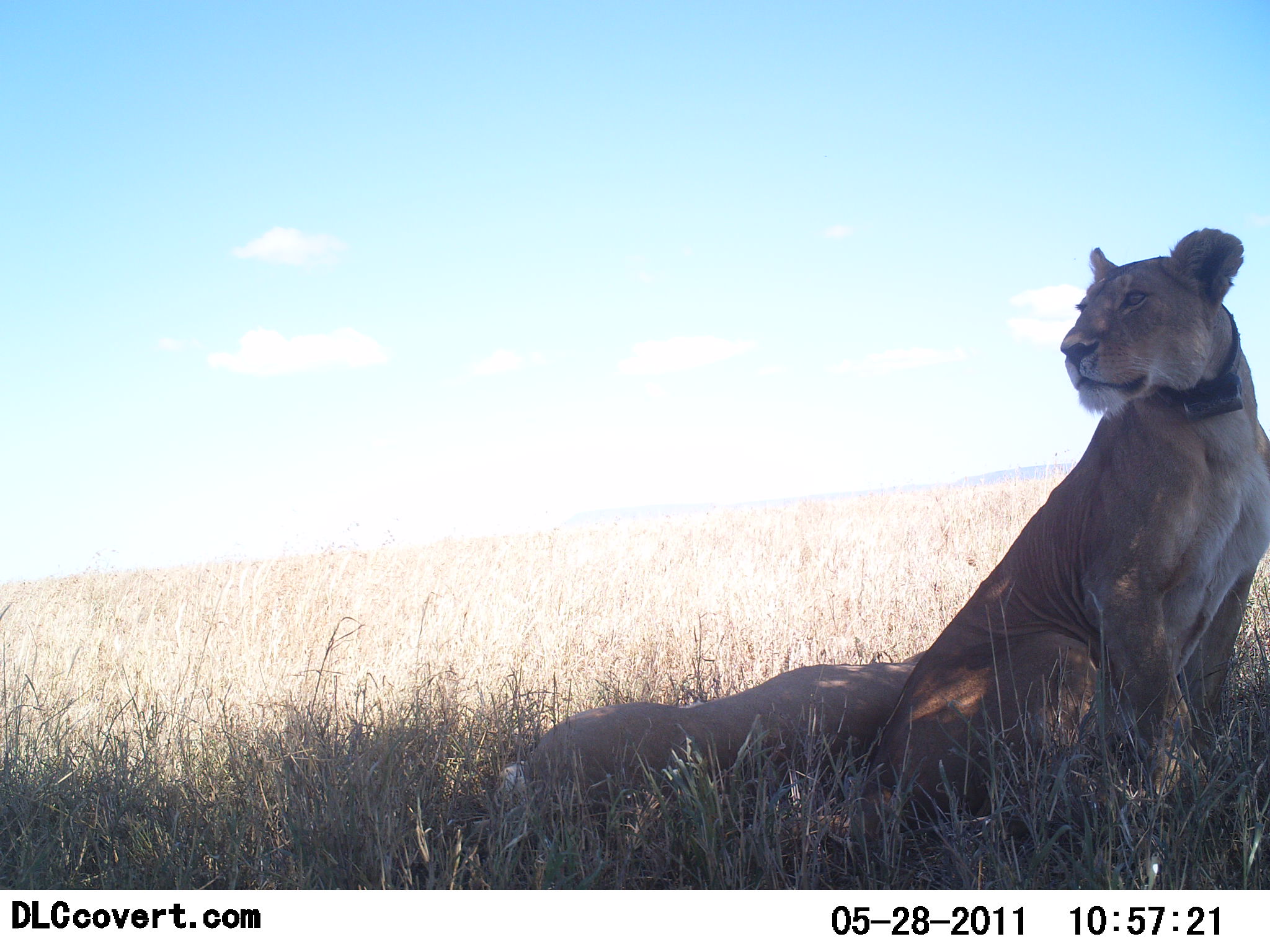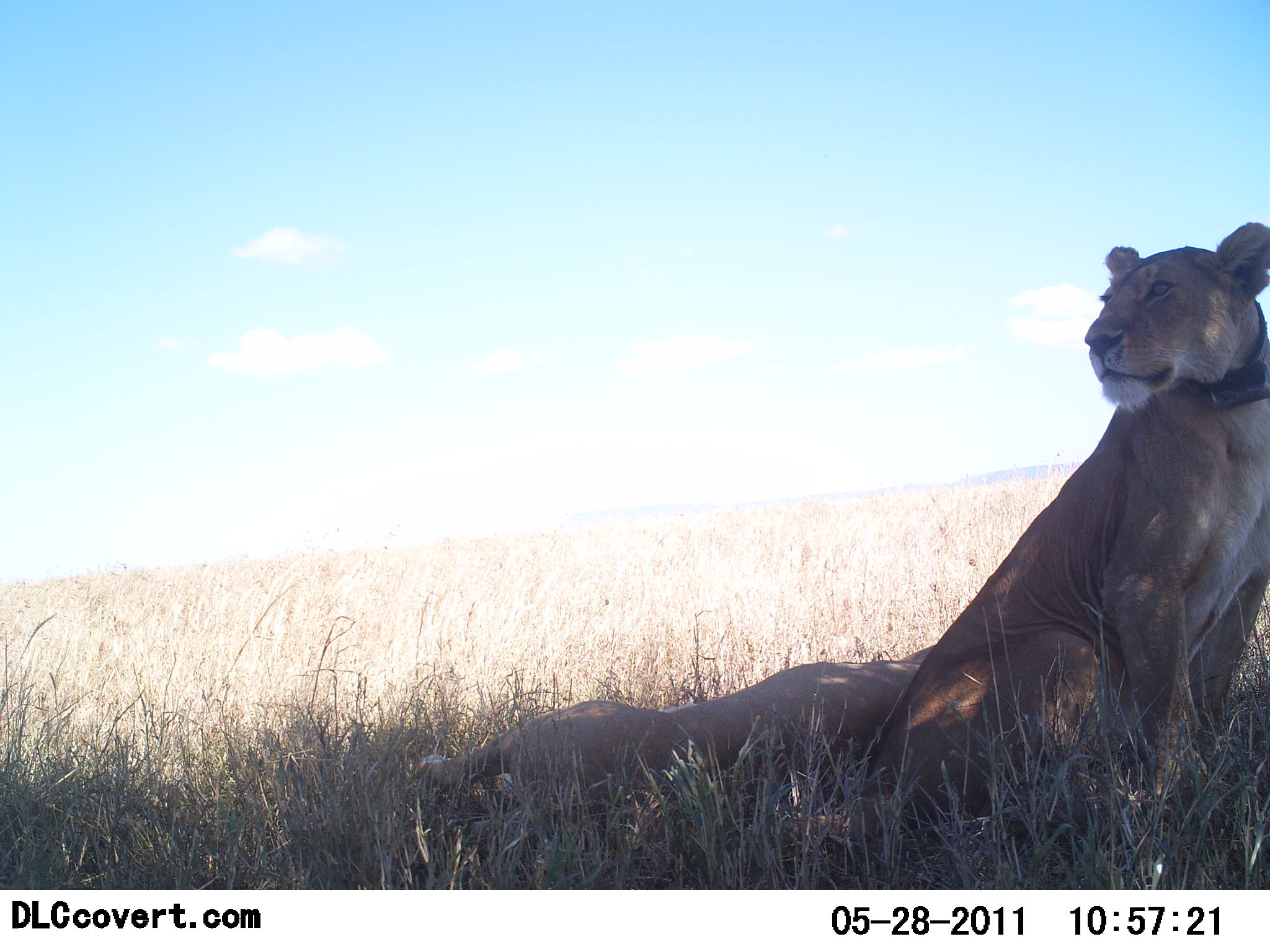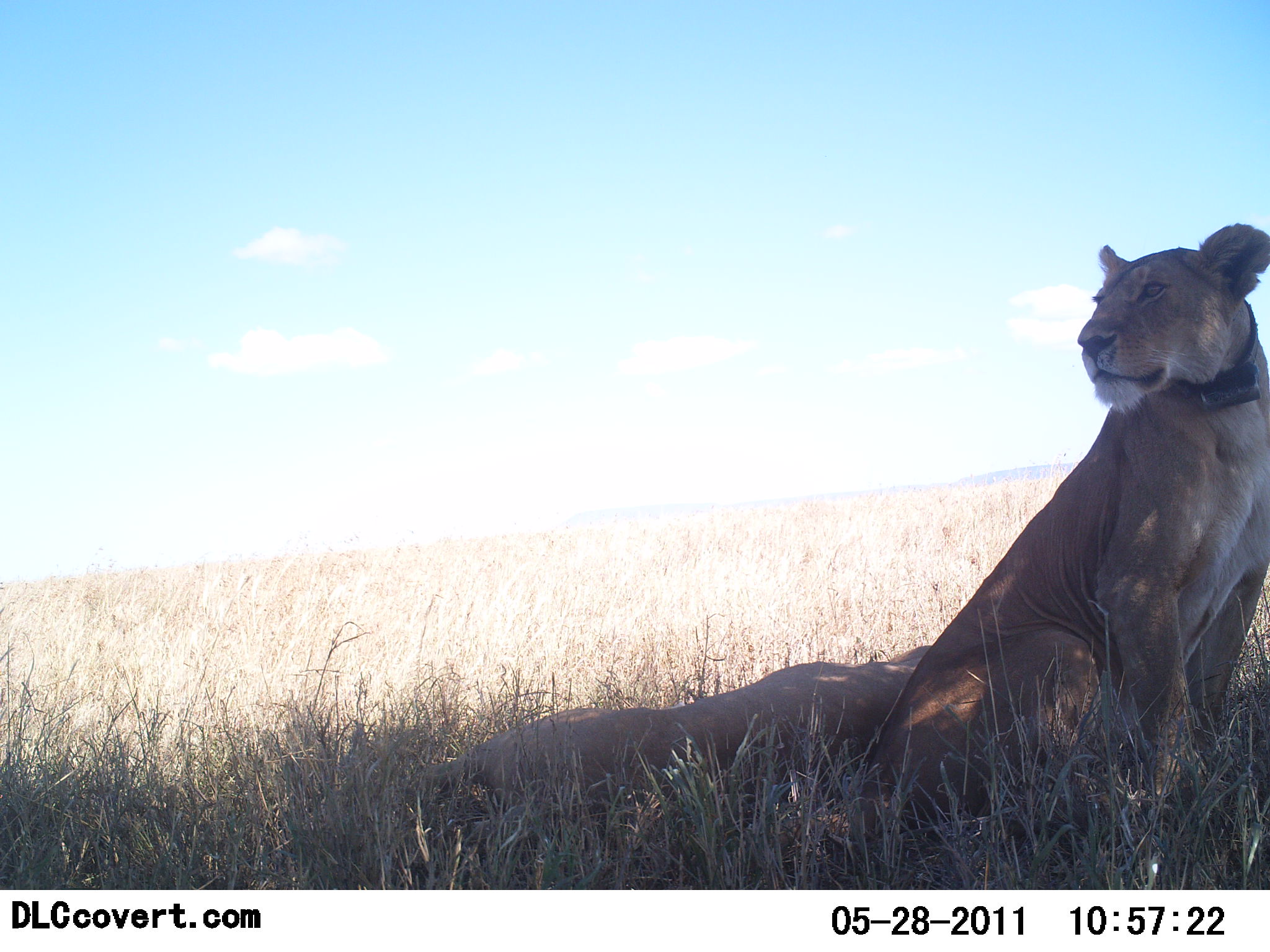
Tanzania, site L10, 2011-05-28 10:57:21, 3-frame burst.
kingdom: Animalia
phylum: Chordata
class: Mammalia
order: Carnivora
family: Felidae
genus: Panthera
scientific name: Panthera leo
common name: lion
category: lionfemale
Lionfemale (lion) (Panthera leo), count 2. Behavior (volunteer vote fractions): standing 0%, resting 100%, moving 0%, interacting 0%. Young present (vote fraction): 0%. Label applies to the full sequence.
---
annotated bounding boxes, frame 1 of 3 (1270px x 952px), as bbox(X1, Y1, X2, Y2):
animal: bbox(842, 226, 1269, 864); bbox(496, 652, 932, 841)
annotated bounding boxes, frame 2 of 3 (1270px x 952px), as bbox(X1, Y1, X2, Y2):
animal: bbox(844, 223, 1270, 864); bbox(404, 660, 946, 845)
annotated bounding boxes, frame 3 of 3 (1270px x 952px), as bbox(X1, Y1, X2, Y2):
animal: bbox(842, 221, 1270, 864); bbox(412, 642, 943, 845)